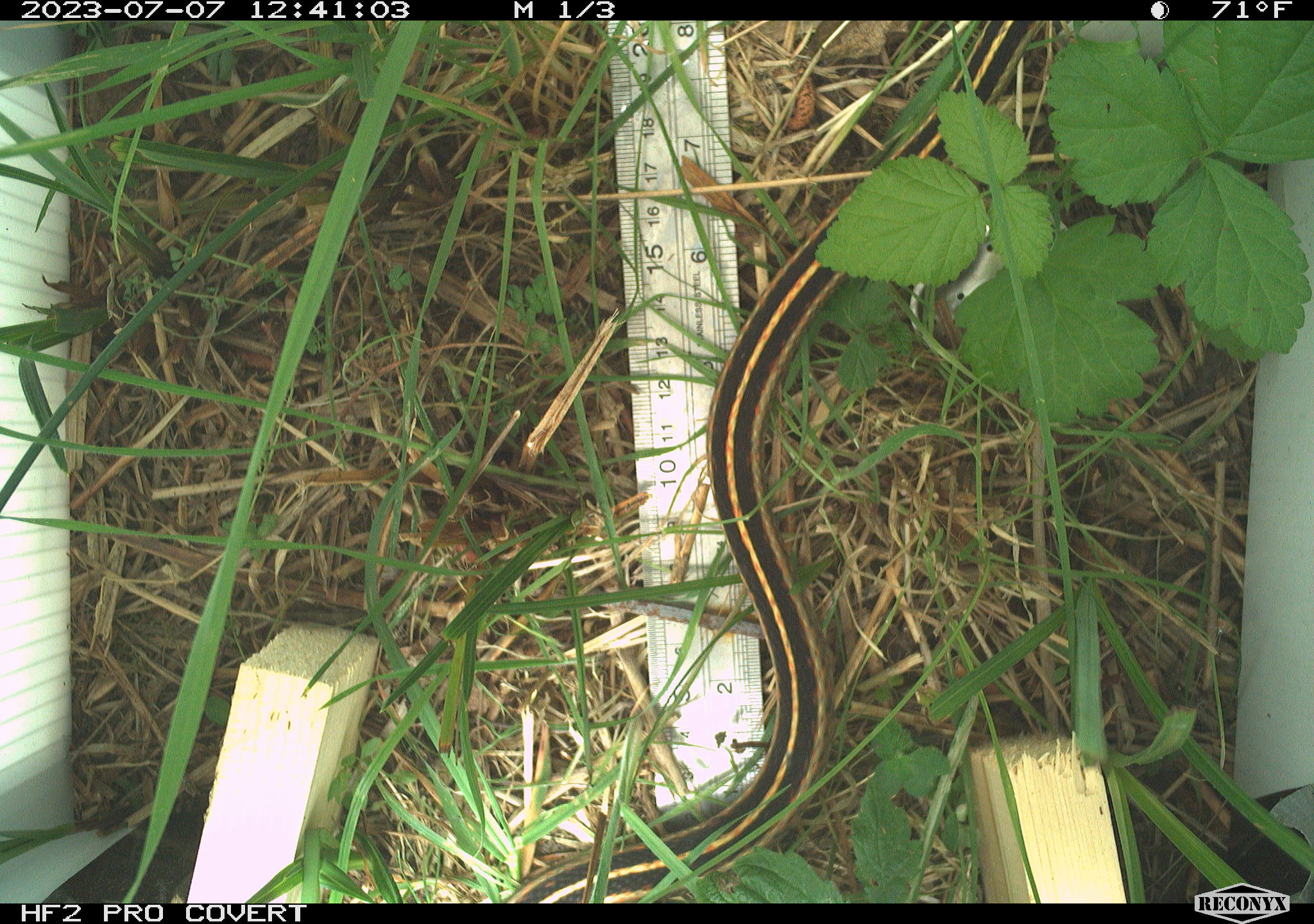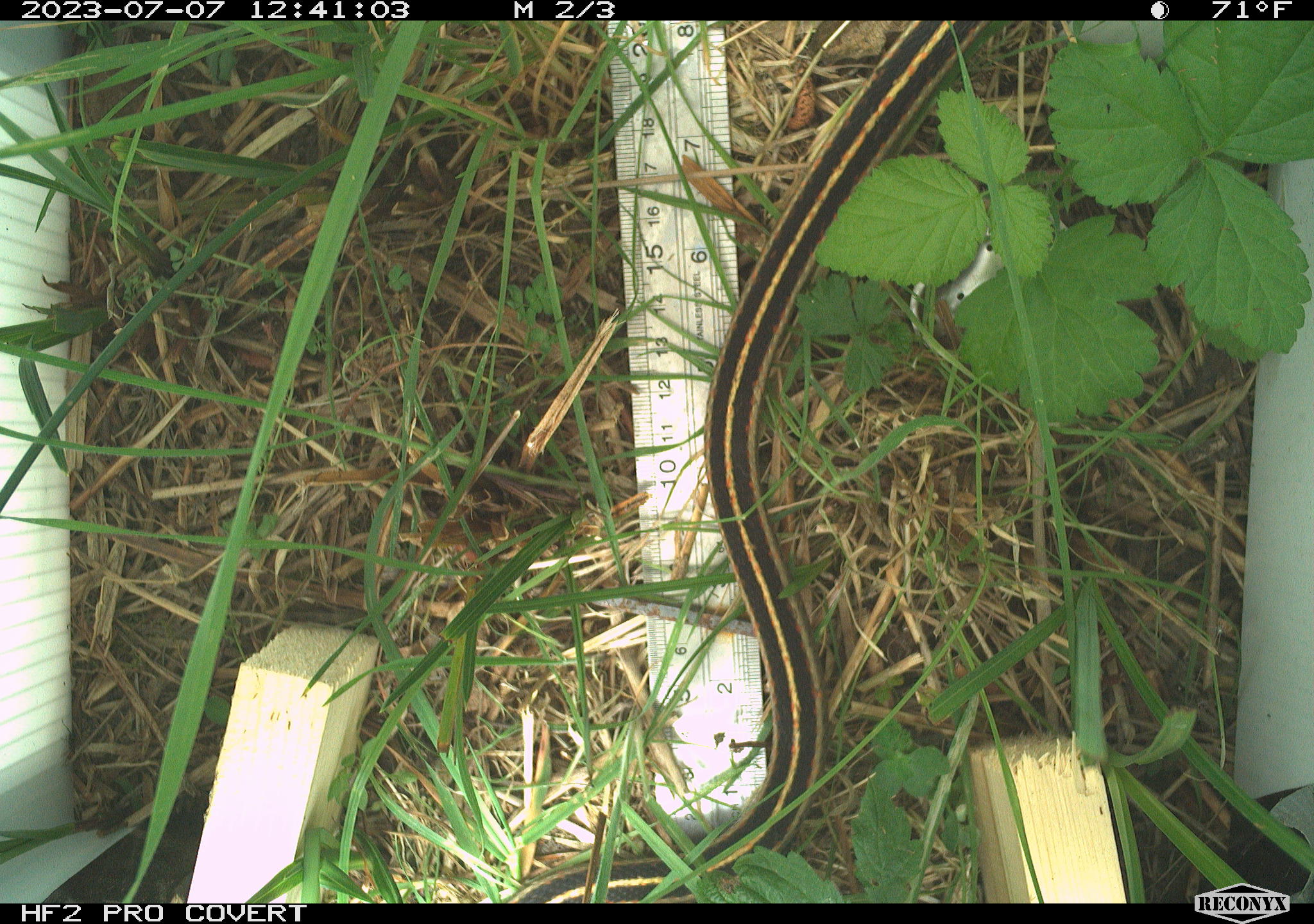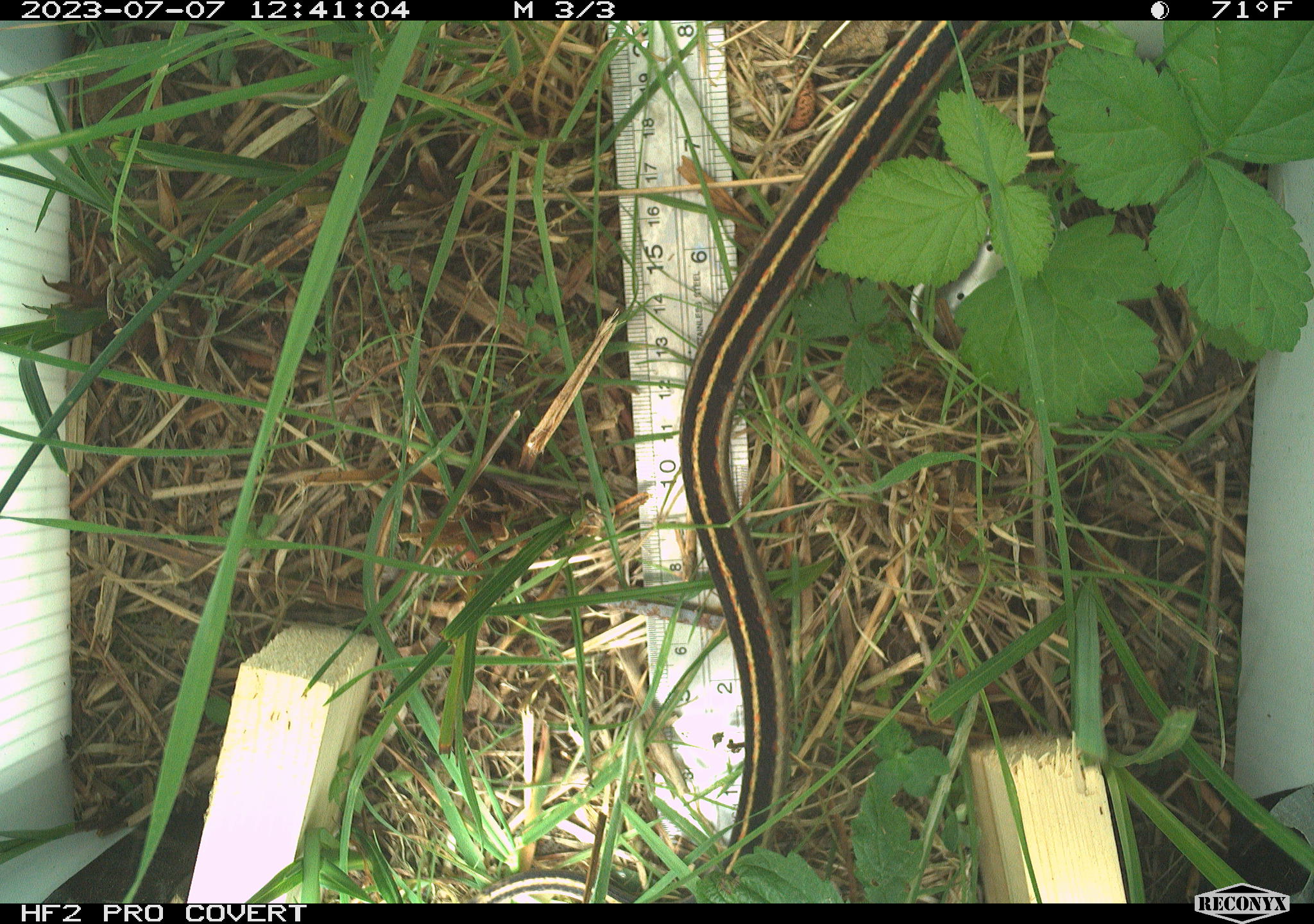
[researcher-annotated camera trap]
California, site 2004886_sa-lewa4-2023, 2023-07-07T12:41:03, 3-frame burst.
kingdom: Animalia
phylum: Chordata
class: Reptilia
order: Squamata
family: Colubridae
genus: Thamnophis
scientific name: Thamnophis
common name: american gartersnakes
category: thamnophis species